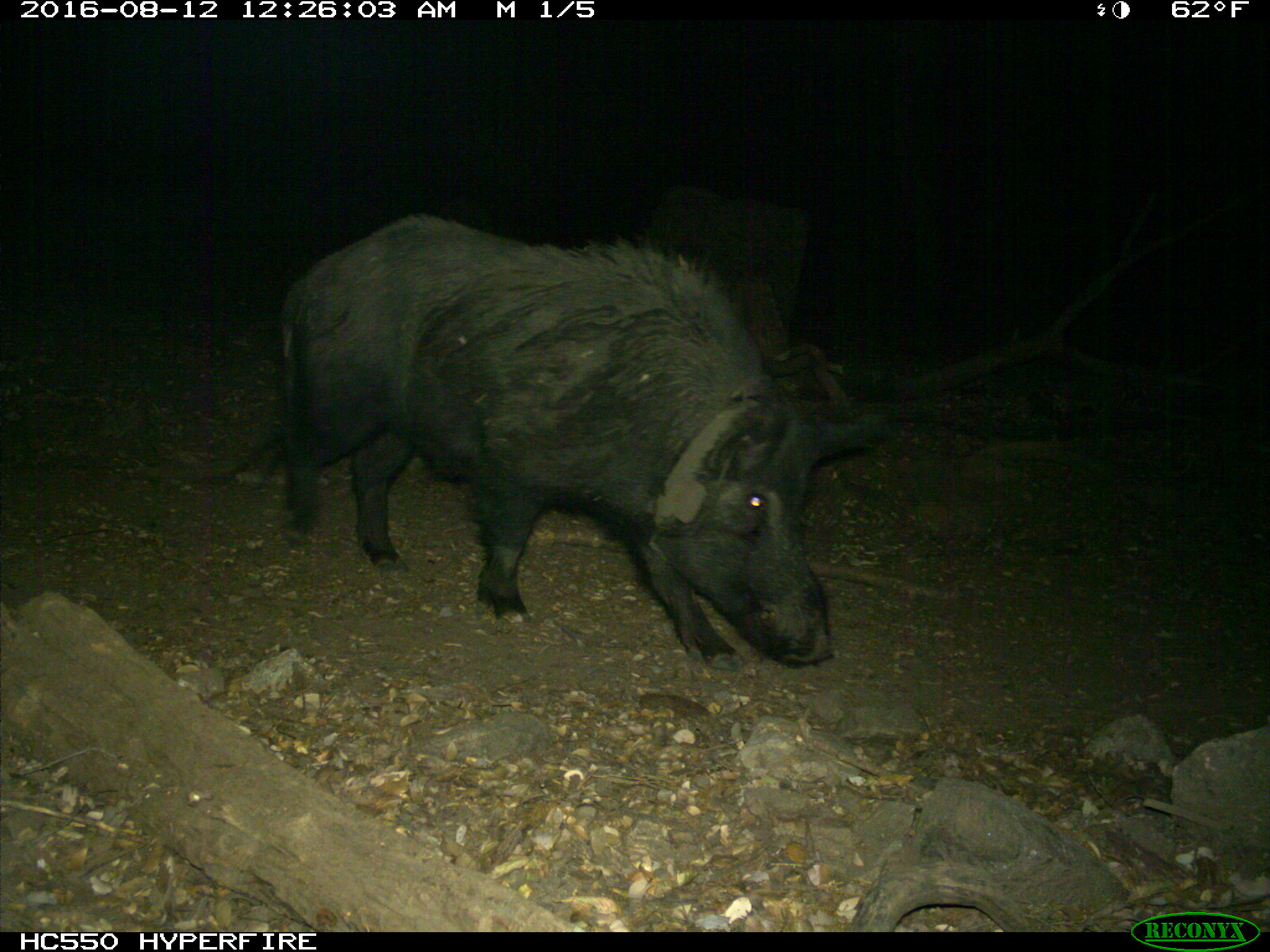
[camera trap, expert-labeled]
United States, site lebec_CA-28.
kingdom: Animalia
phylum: Chordata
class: Mammalia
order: Artiodactyla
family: Suidae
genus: Sus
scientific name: Sus scrofa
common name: wild boar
Sus scrofa (wild boar).